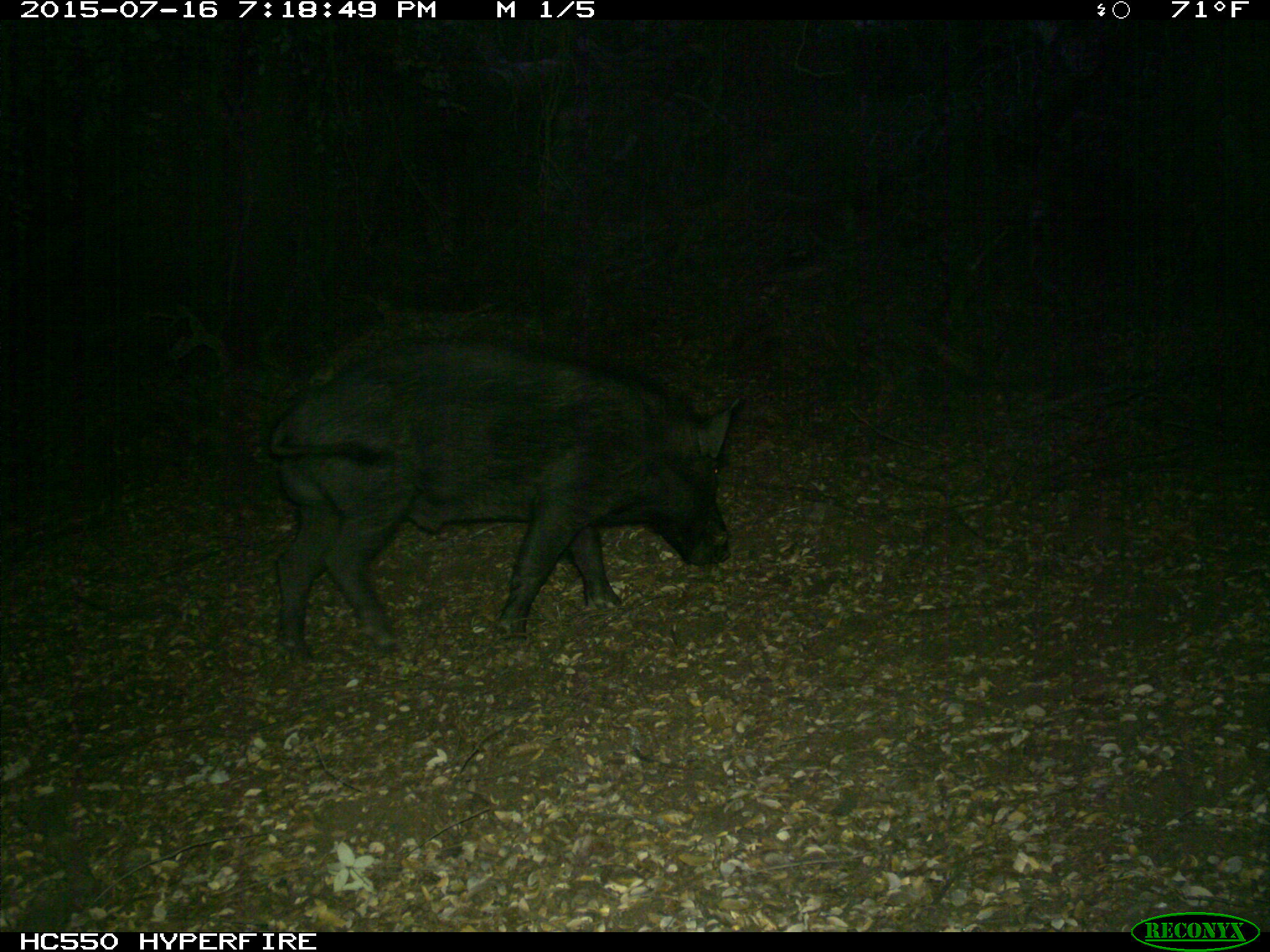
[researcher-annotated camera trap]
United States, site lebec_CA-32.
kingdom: Animalia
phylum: Chordata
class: Mammalia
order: Artiodactyla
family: Suidae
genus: Sus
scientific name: Sus scrofa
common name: wild boar